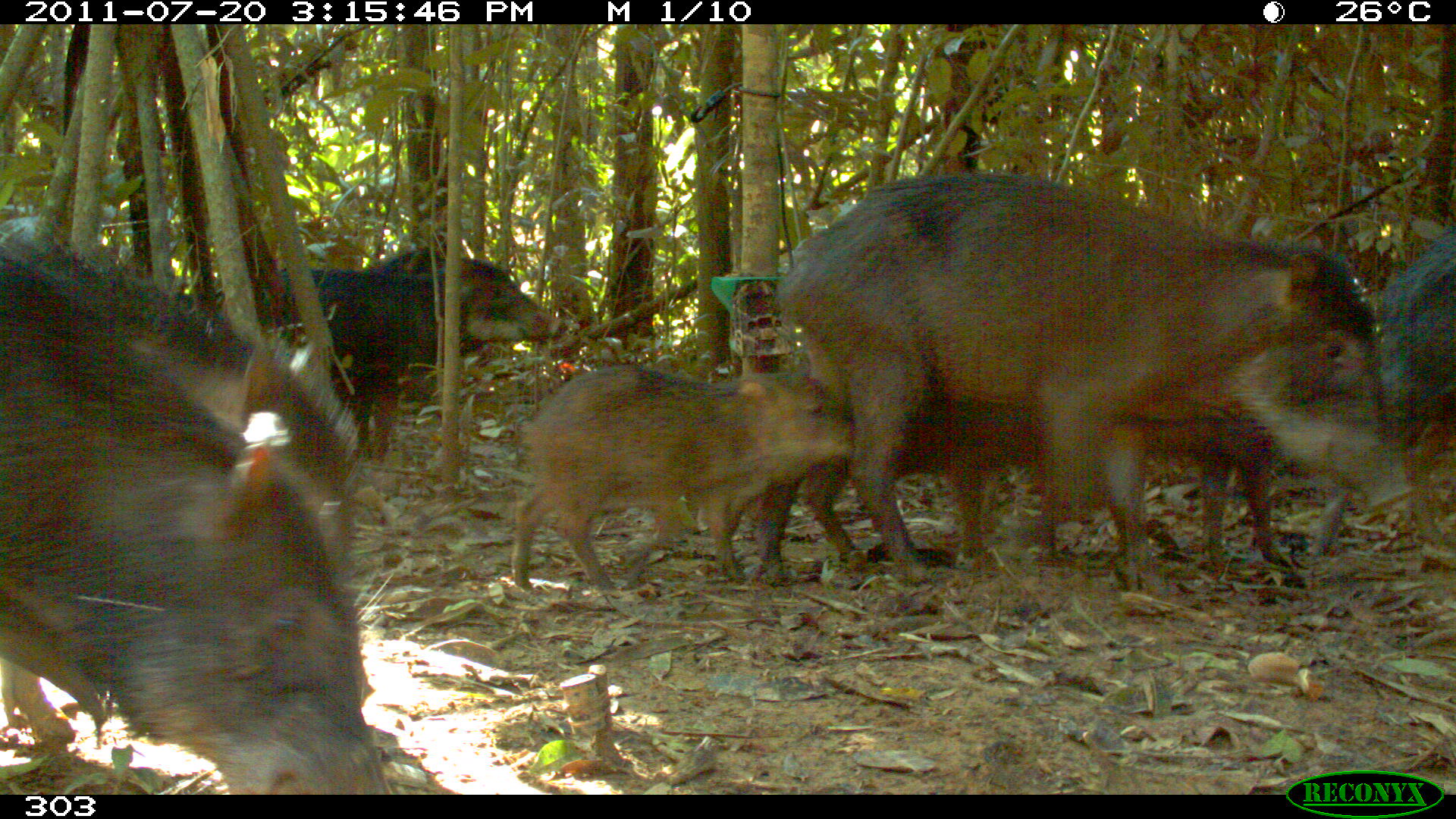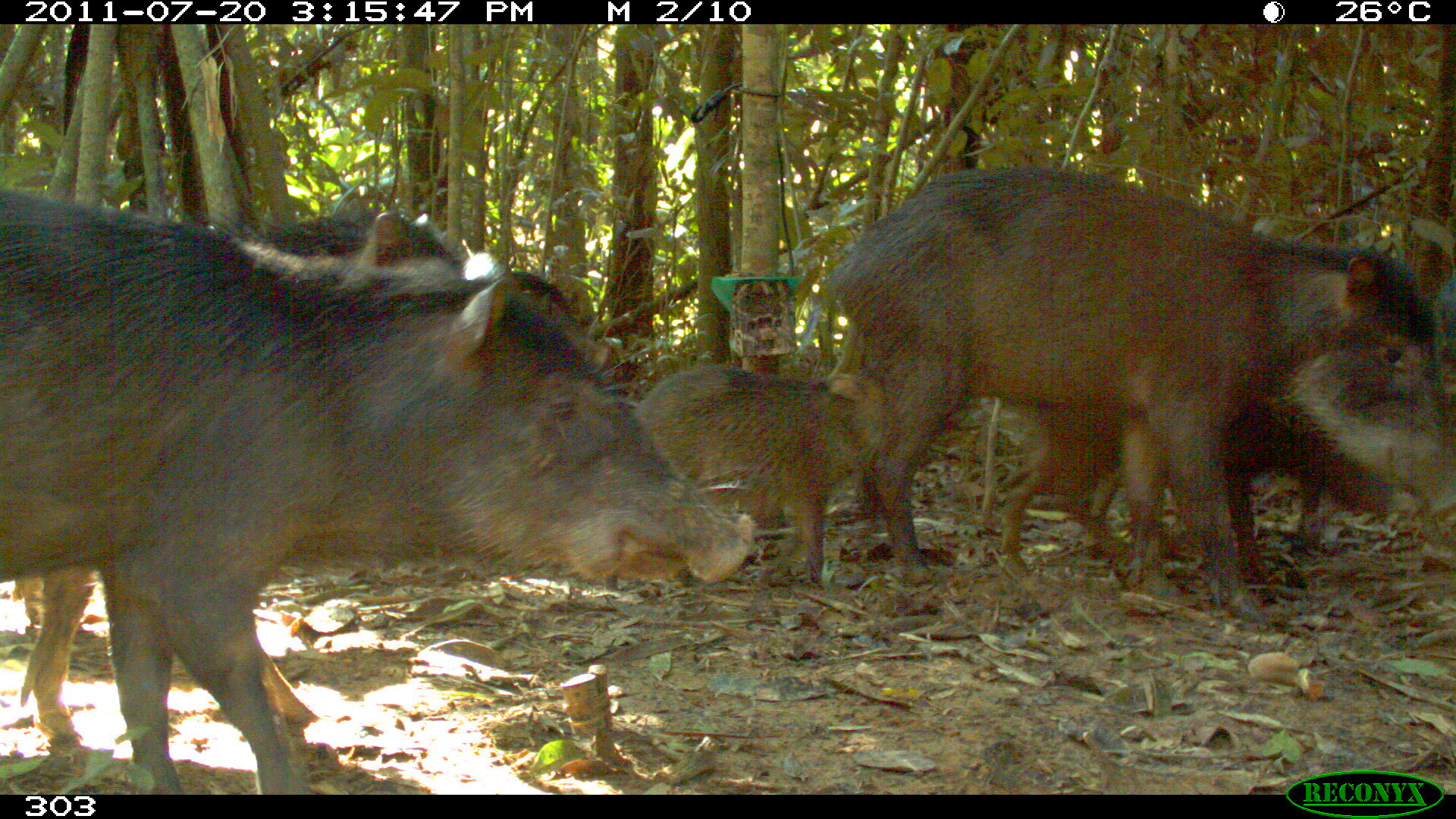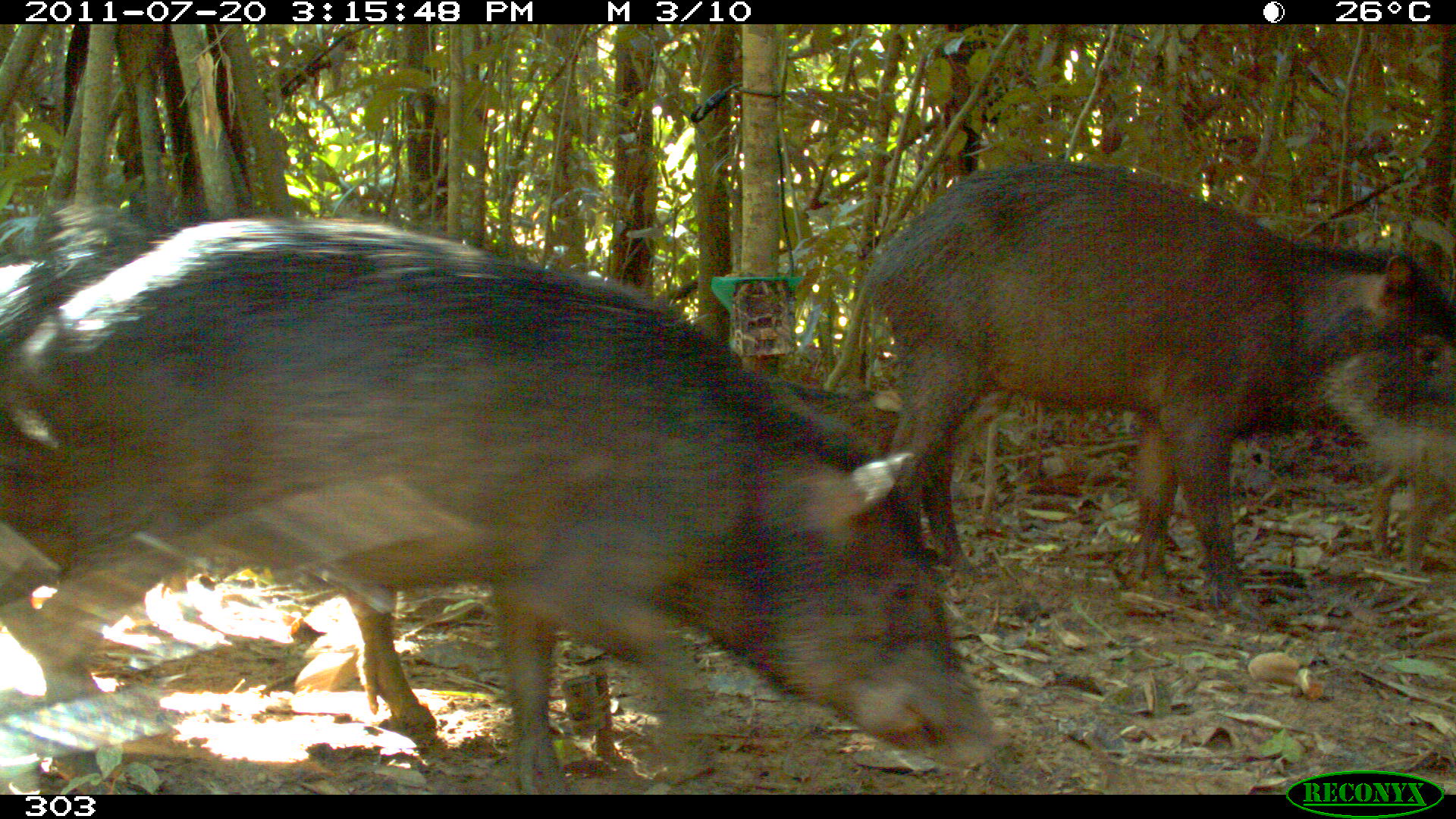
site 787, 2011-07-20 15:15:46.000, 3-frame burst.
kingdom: Animalia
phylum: Chordata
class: Mammalia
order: Artiodactyla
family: Tayassuidae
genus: Tayassu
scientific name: Tayassu pecari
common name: white-lipped peccary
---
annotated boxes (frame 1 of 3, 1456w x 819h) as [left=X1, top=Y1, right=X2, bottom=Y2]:
tayassu pecari: [left=771, top=169, right=1416, bottom=586]; [left=0, top=251, right=395, bottom=792]; [left=0, top=232, right=356, bottom=746]; [left=506, top=363, right=856, bottom=598]; [left=749, top=384, right=1034, bottom=584]; [left=249, top=263, right=491, bottom=473]; [left=1307, top=225, right=1456, bottom=560]; [left=1037, top=412, right=1297, bottom=588]; [left=367, top=248, right=567, bottom=400]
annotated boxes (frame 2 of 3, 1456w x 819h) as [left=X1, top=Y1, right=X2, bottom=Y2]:
tayassu pecari: [left=0, top=184, right=754, bottom=791]; [left=16, top=204, right=611, bottom=753]; [left=824, top=164, right=1455, bottom=626]; [left=976, top=390, right=1423, bottom=594]; [left=626, top=358, right=887, bottom=585]; [left=1426, top=263, right=1455, bottom=404]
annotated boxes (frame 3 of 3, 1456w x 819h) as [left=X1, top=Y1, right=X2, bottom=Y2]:
tayassu pecari: [left=0, top=212, right=996, bottom=791]; [left=824, top=157, right=1455, bottom=624]; [left=0, top=202, right=203, bottom=644]; [left=1317, top=338, right=1455, bottom=579]; [left=771, top=379, right=897, bottom=456]